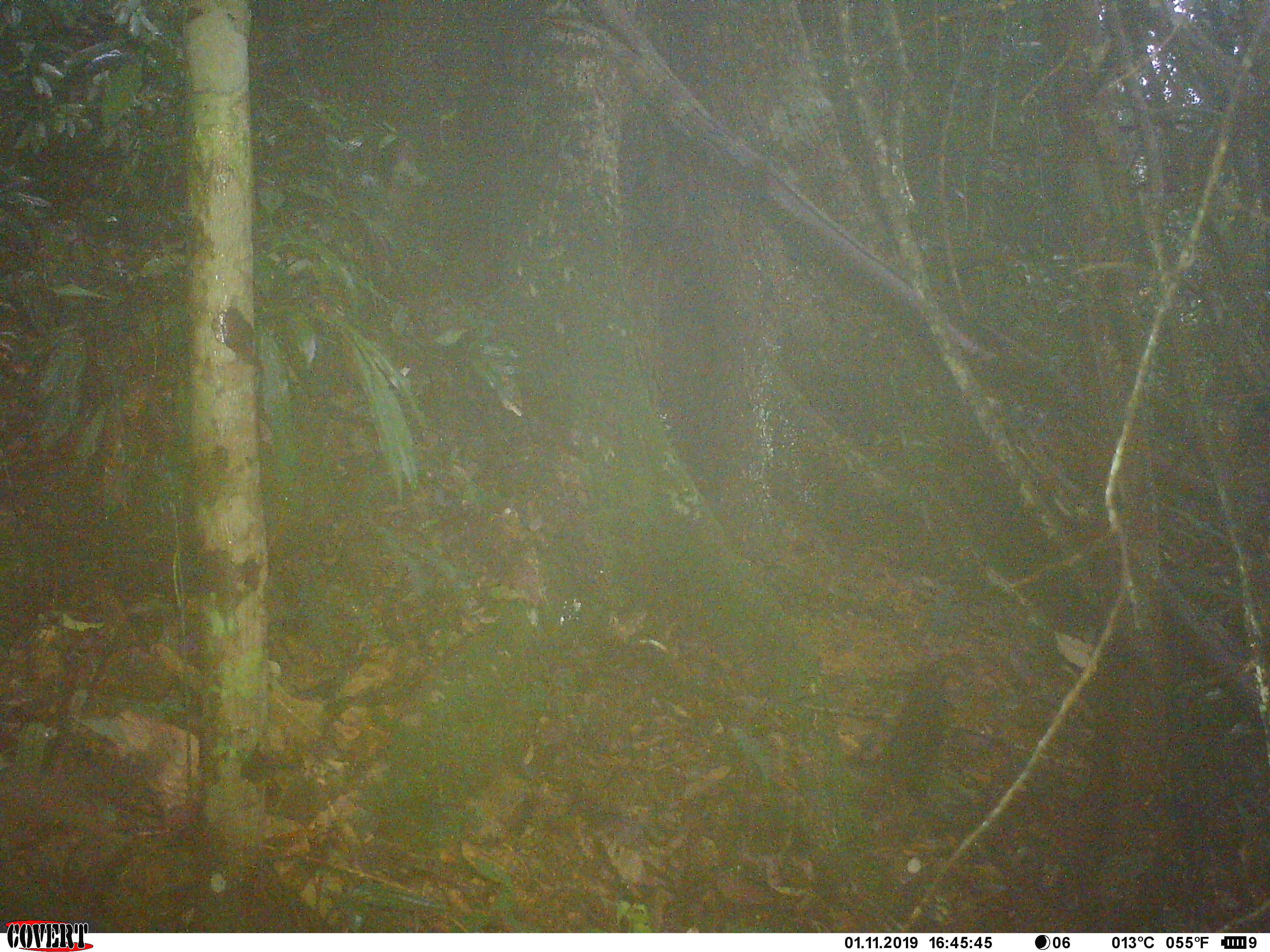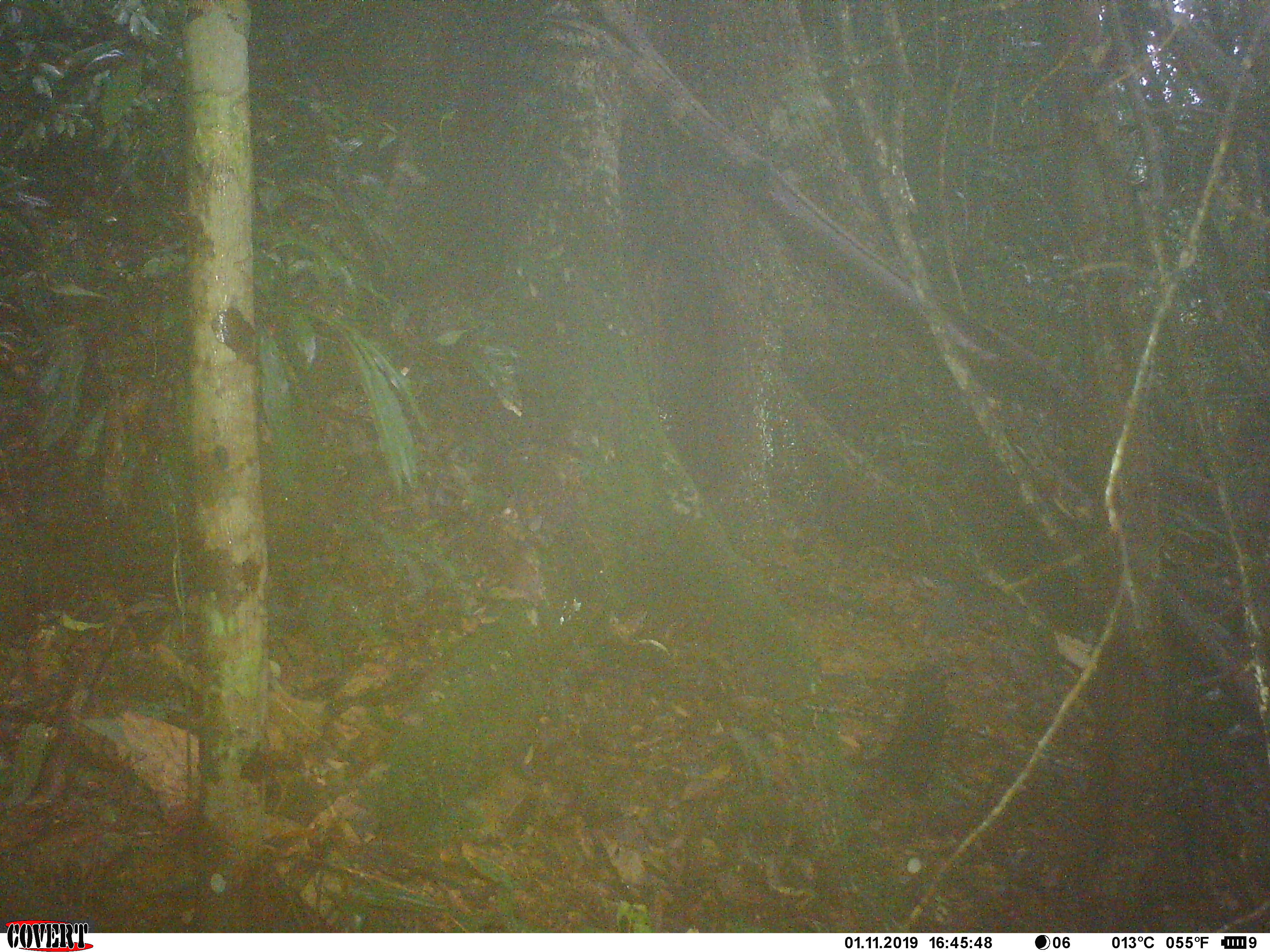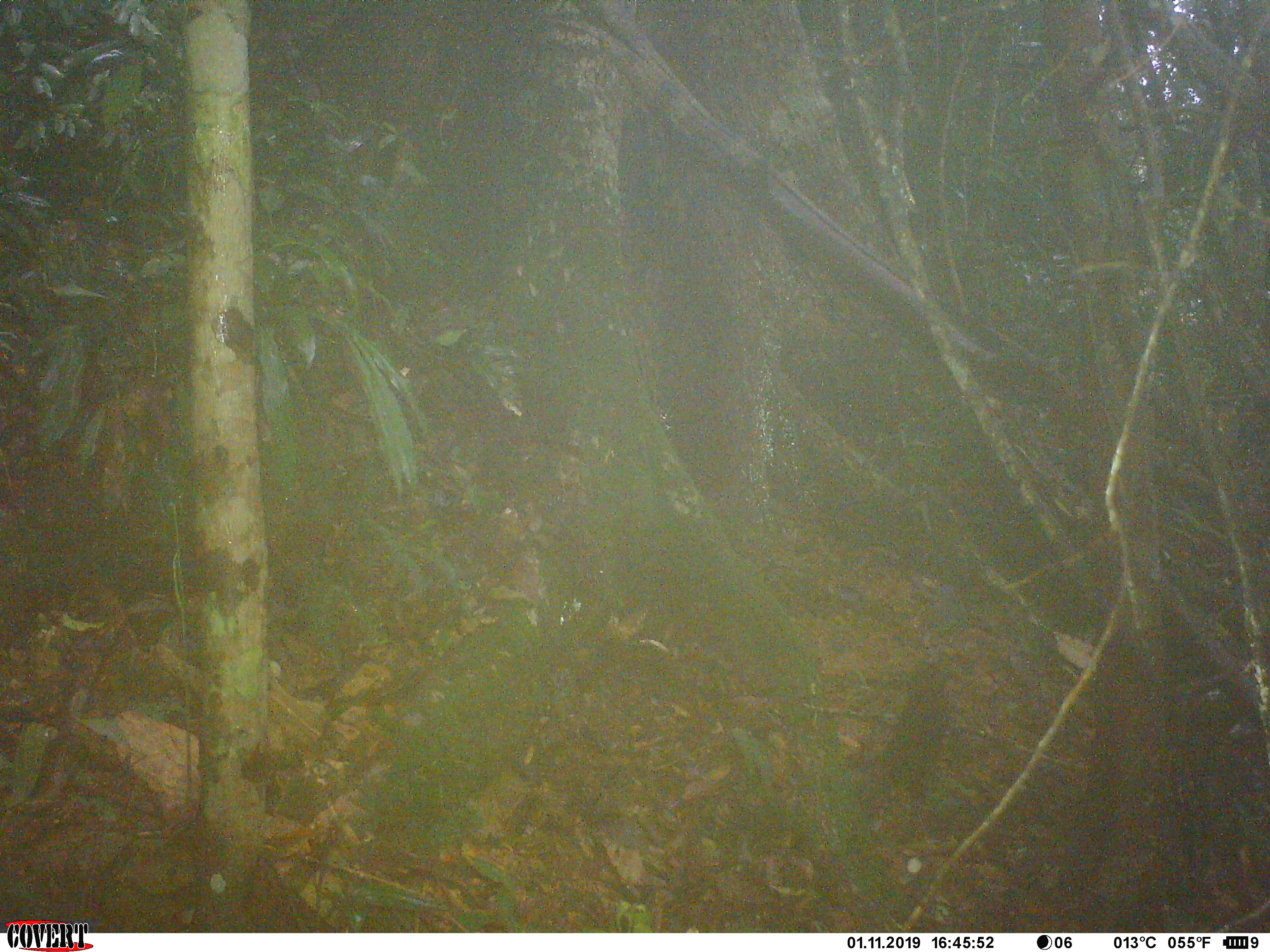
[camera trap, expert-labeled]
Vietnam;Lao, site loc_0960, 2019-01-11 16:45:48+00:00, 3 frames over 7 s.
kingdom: Animalia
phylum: Chordata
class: Mammalia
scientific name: Mammalia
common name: mammal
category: unidentified small mammal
Unidentified small mammal (mammal) (Mammalia). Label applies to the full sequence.